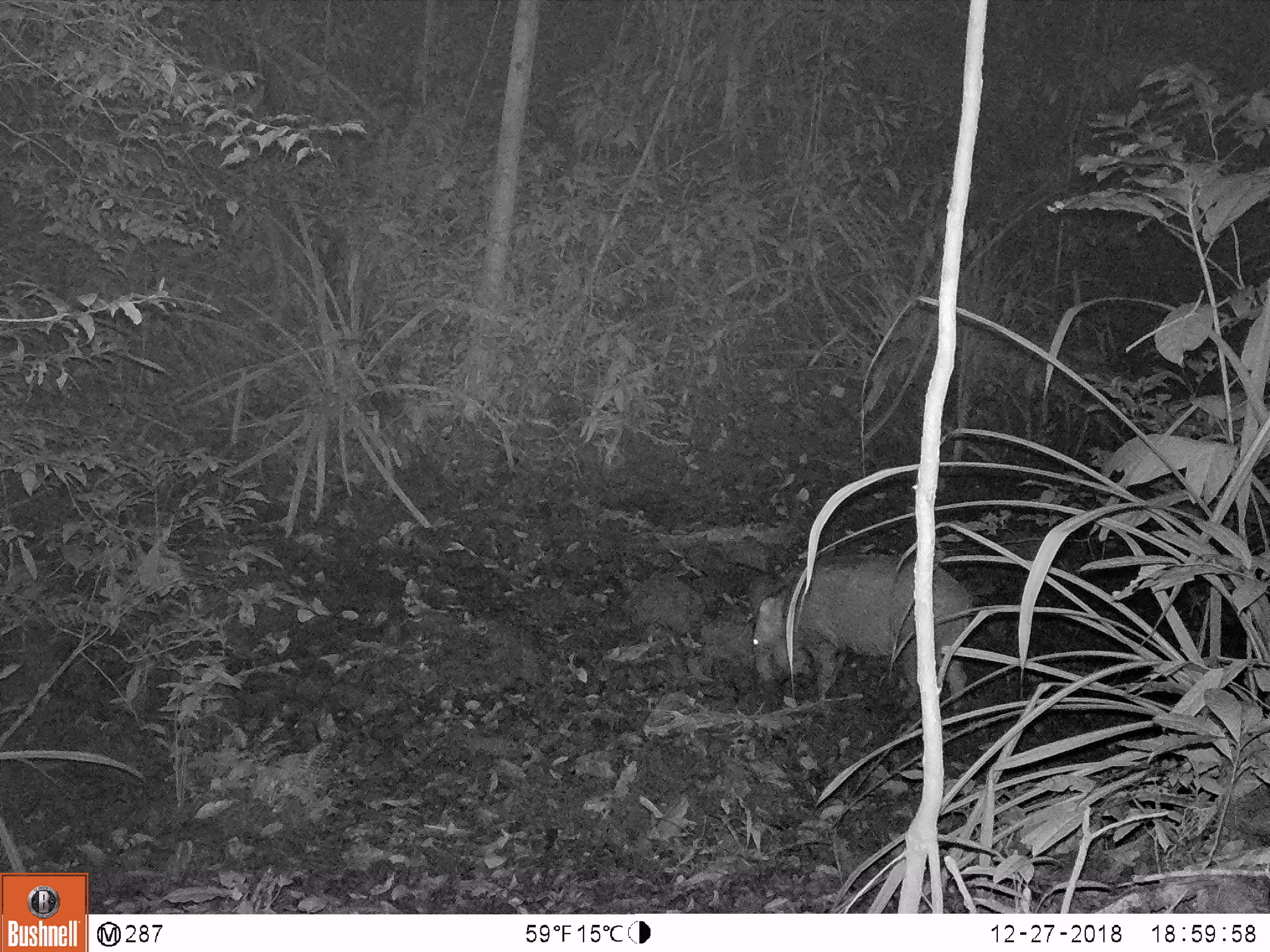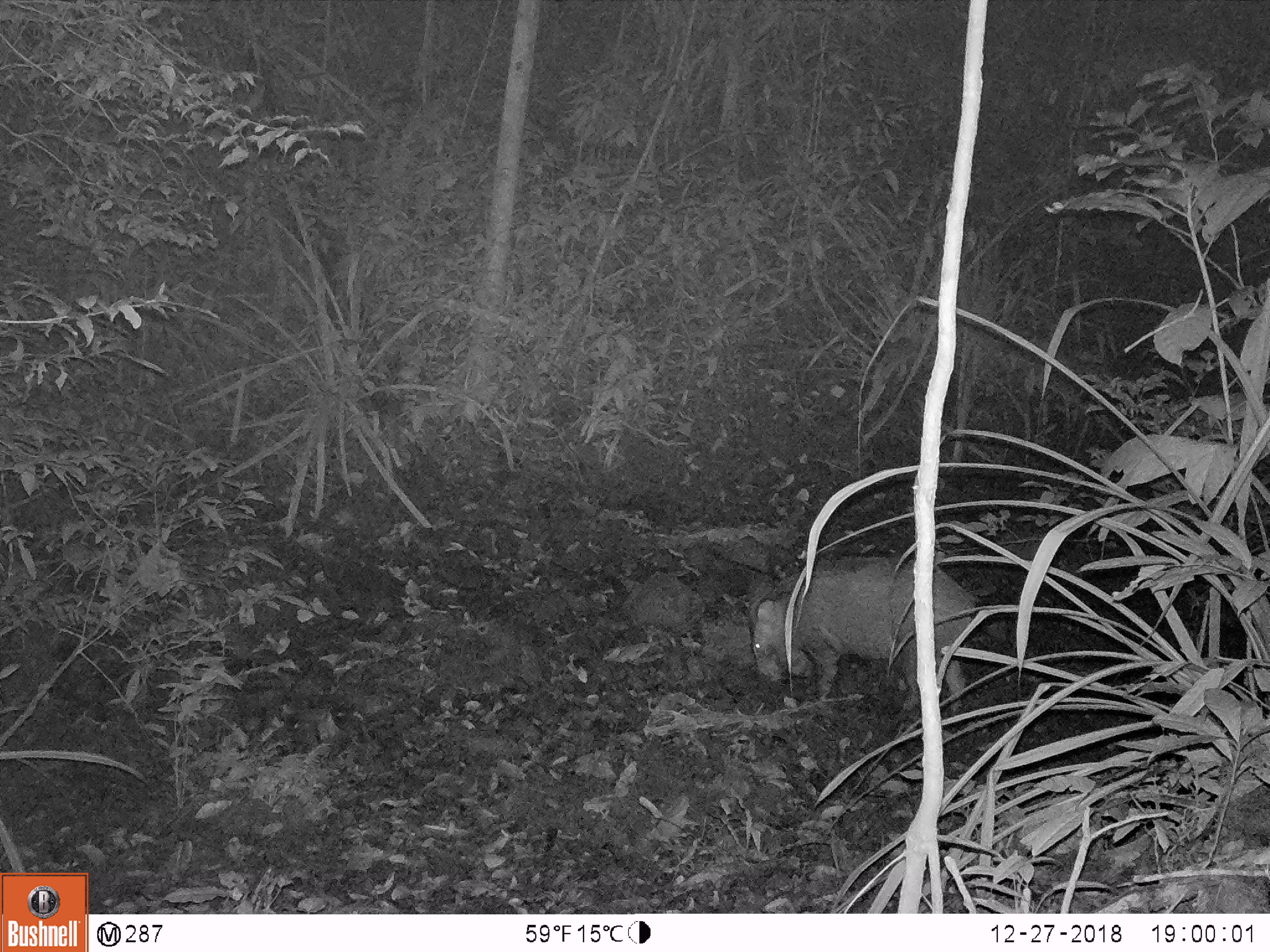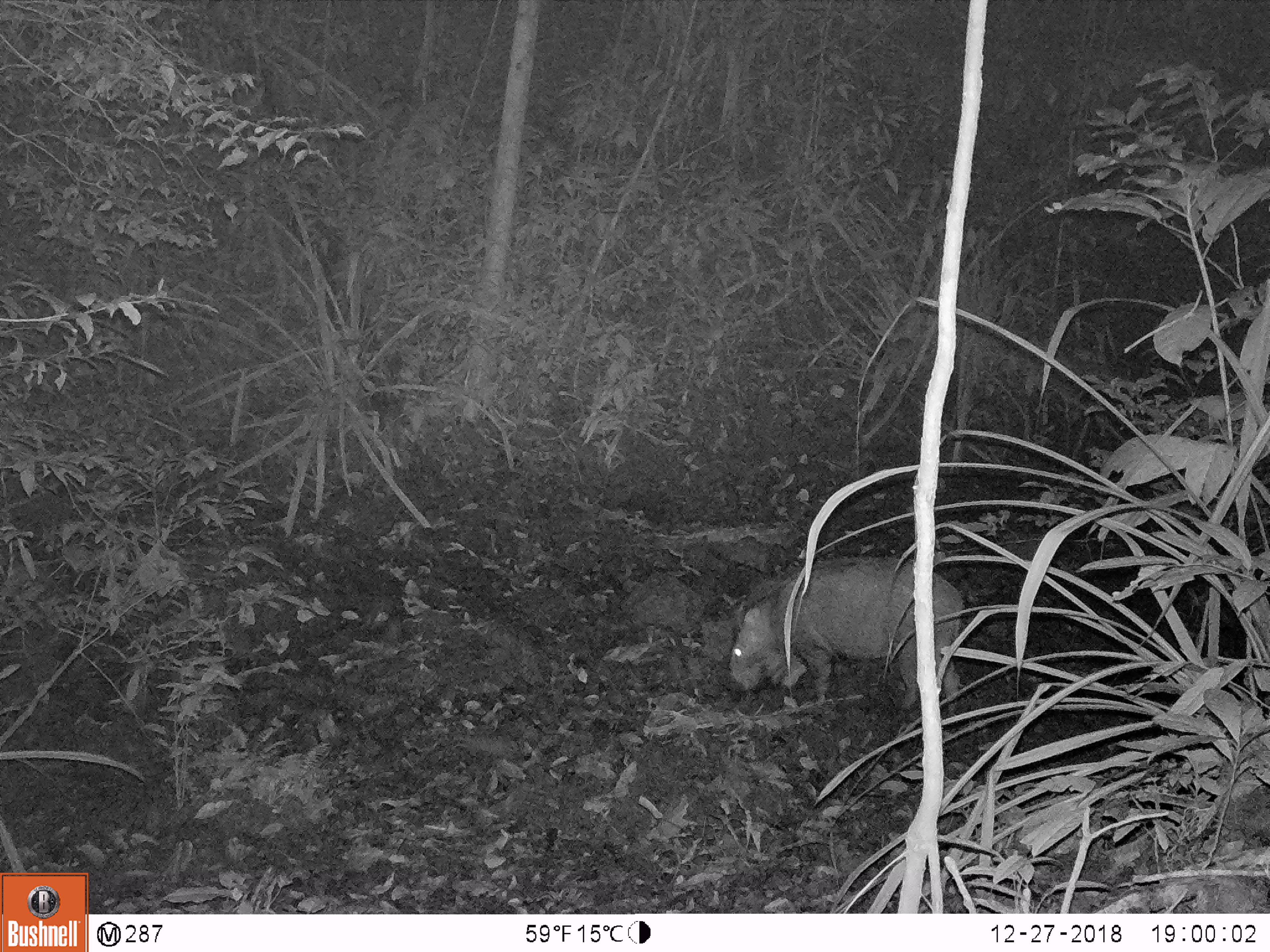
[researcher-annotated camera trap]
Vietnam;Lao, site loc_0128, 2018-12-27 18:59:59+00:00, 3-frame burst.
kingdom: Animalia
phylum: Chordata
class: Mammalia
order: Artiodactyla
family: Suidae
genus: Sus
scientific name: Sus scrofa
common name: eurasian wild pig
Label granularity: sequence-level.